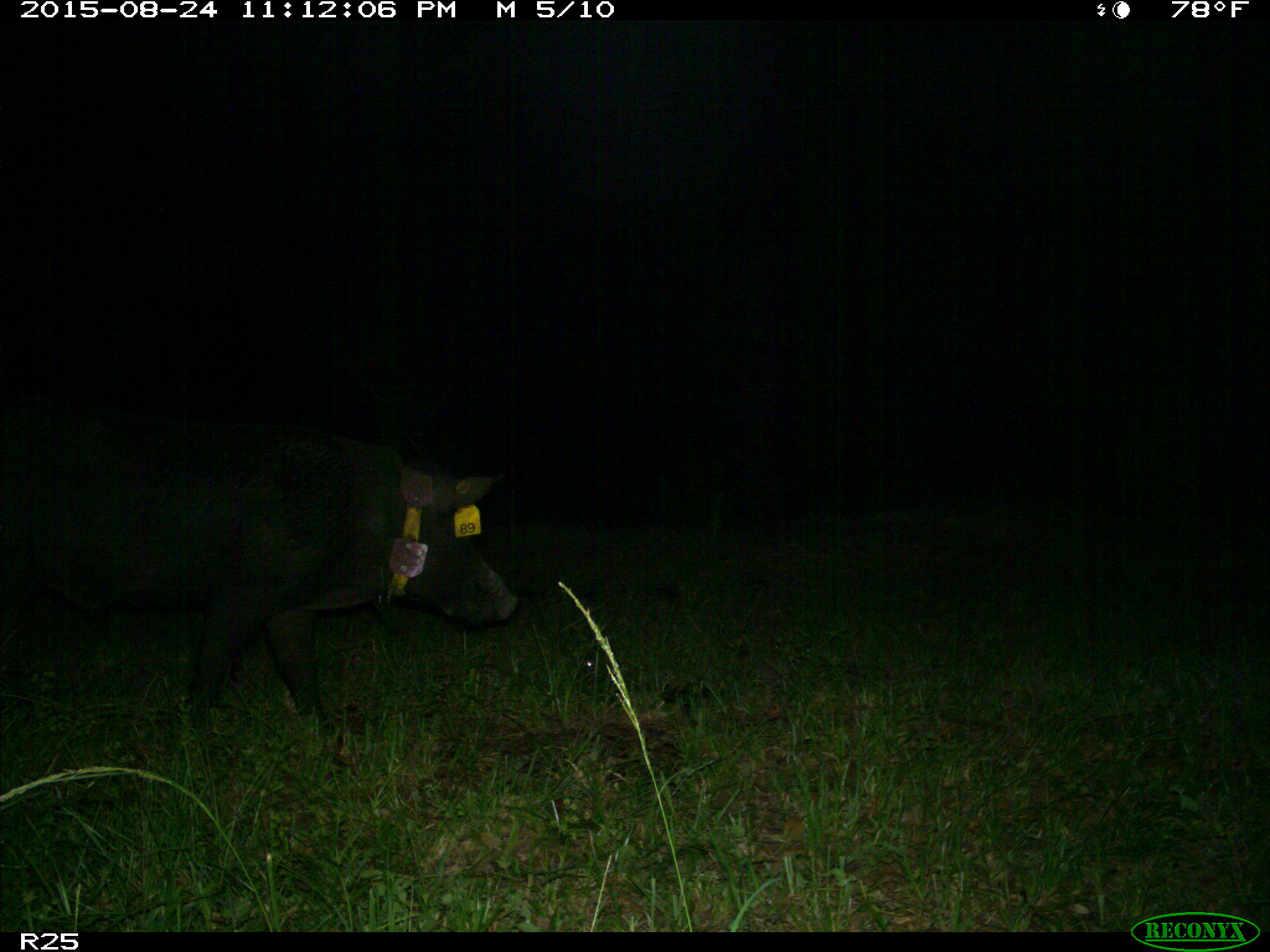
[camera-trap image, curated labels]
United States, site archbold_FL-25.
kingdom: Animalia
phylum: Chordata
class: Mammalia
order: Artiodactyla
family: Suidae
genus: Sus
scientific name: Sus scrofa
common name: wild boar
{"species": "Sus scrofa (wild boar)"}